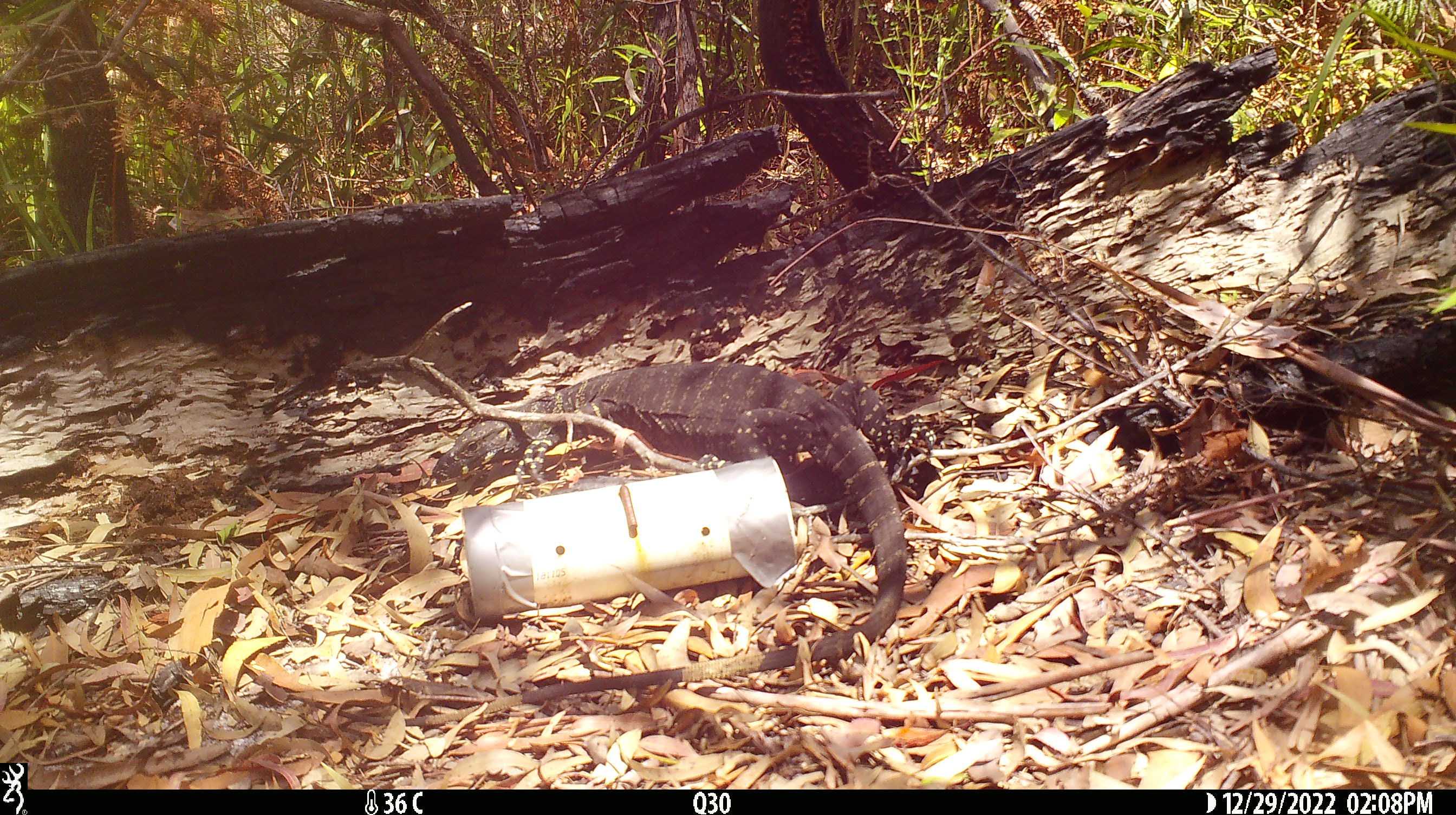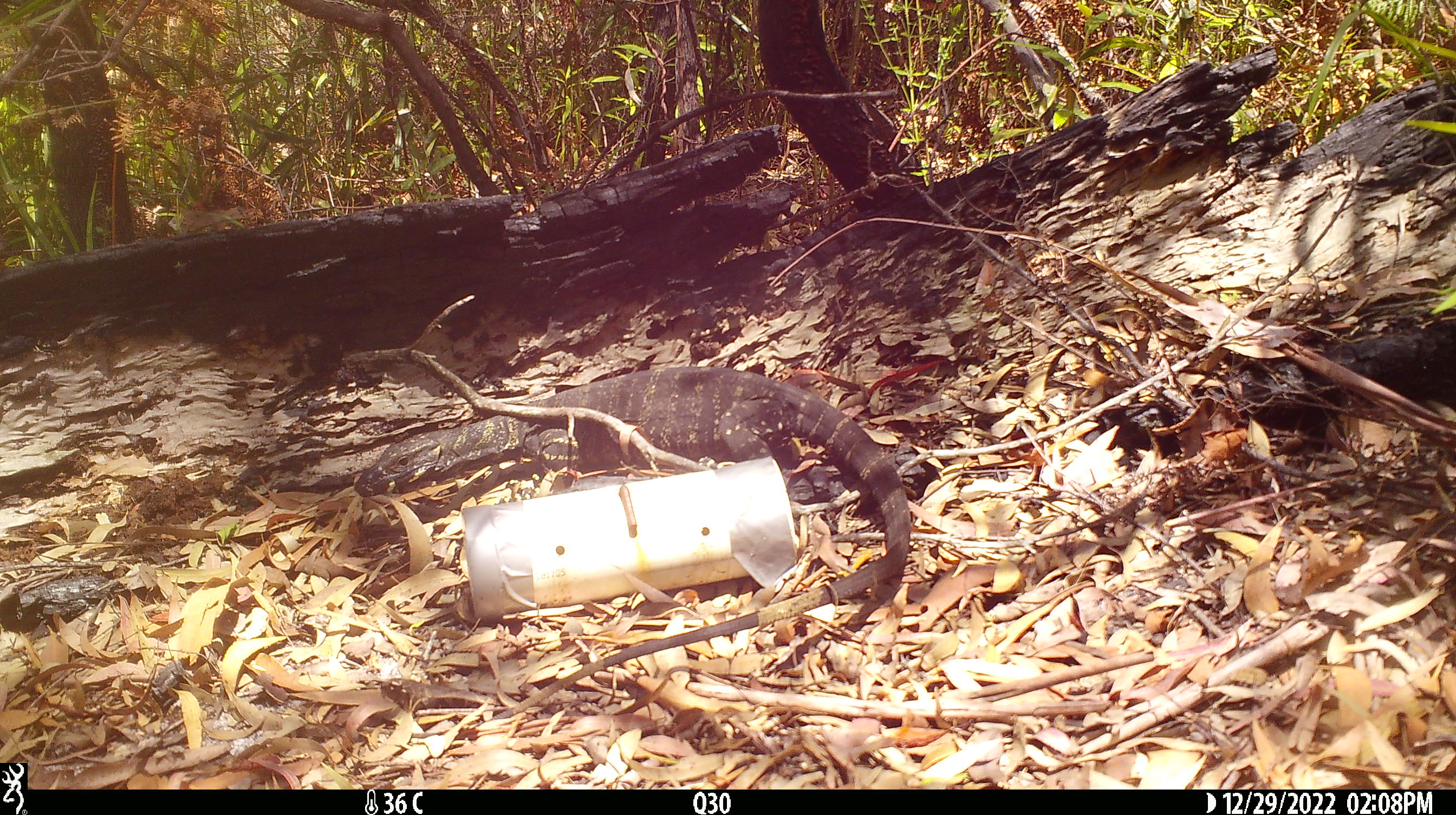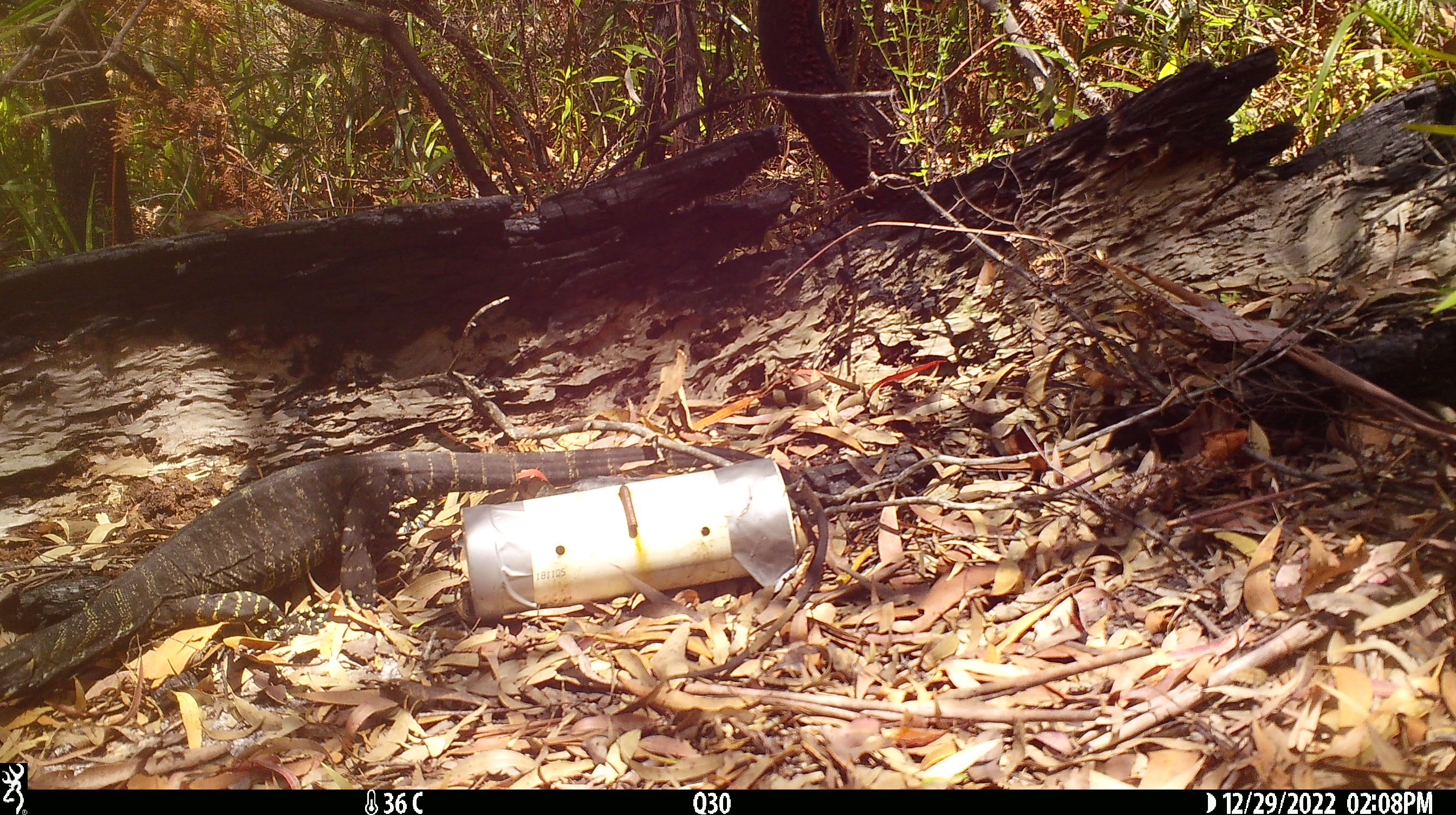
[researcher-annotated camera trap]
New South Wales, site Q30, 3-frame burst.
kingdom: Animalia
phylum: Chordata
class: Reptilia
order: Squamata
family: Varanidae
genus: Varanus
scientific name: Varanus varius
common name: lace monitor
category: goanna